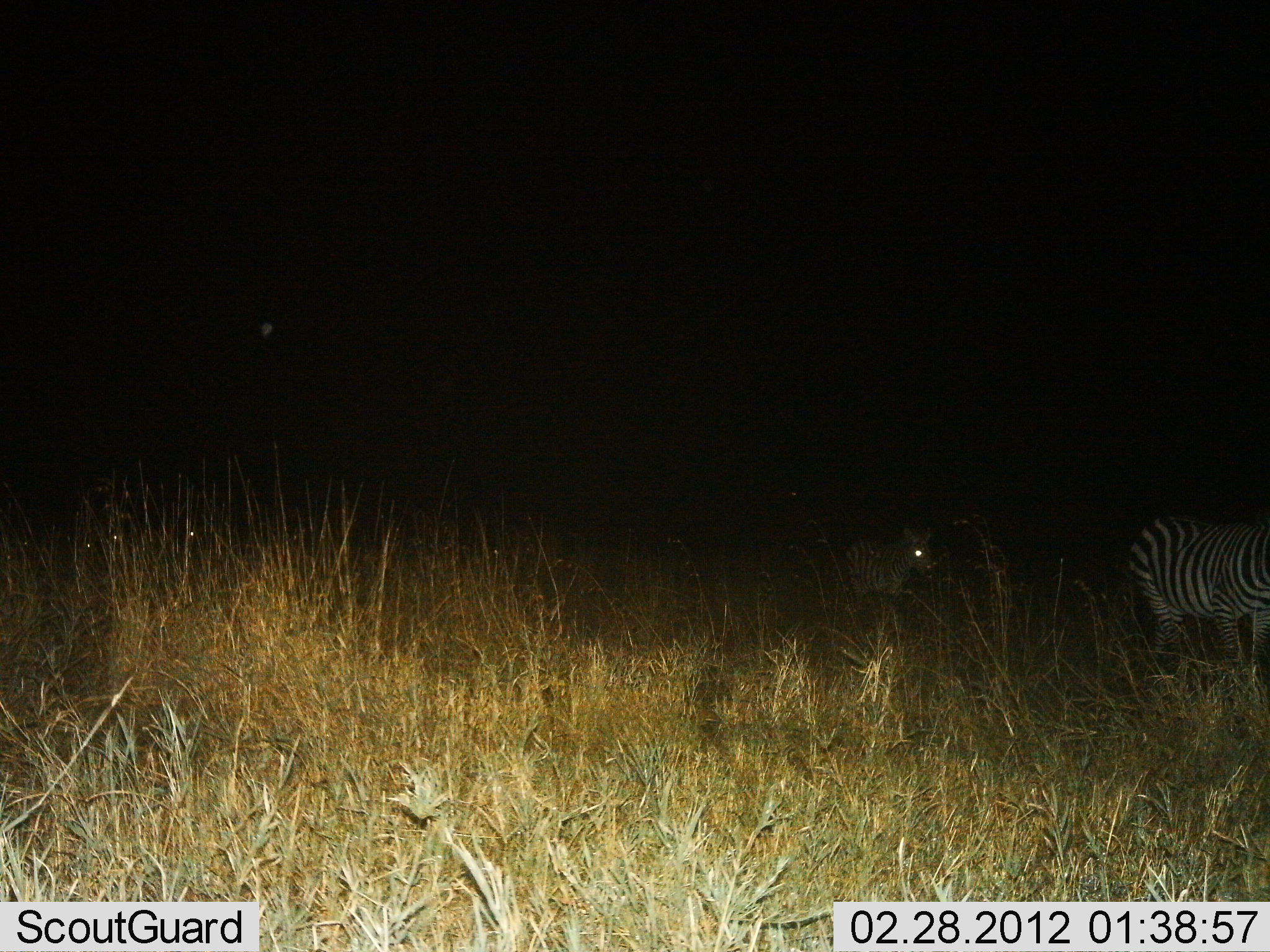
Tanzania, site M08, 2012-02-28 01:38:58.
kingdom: Animalia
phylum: Chordata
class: Mammalia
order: Perissodactyla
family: Equidae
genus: Equus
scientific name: Equus quagga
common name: plains zebra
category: zebra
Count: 2.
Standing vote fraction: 50%.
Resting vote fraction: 6%.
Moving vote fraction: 44%.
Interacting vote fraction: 0%.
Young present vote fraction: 25%.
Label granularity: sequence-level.